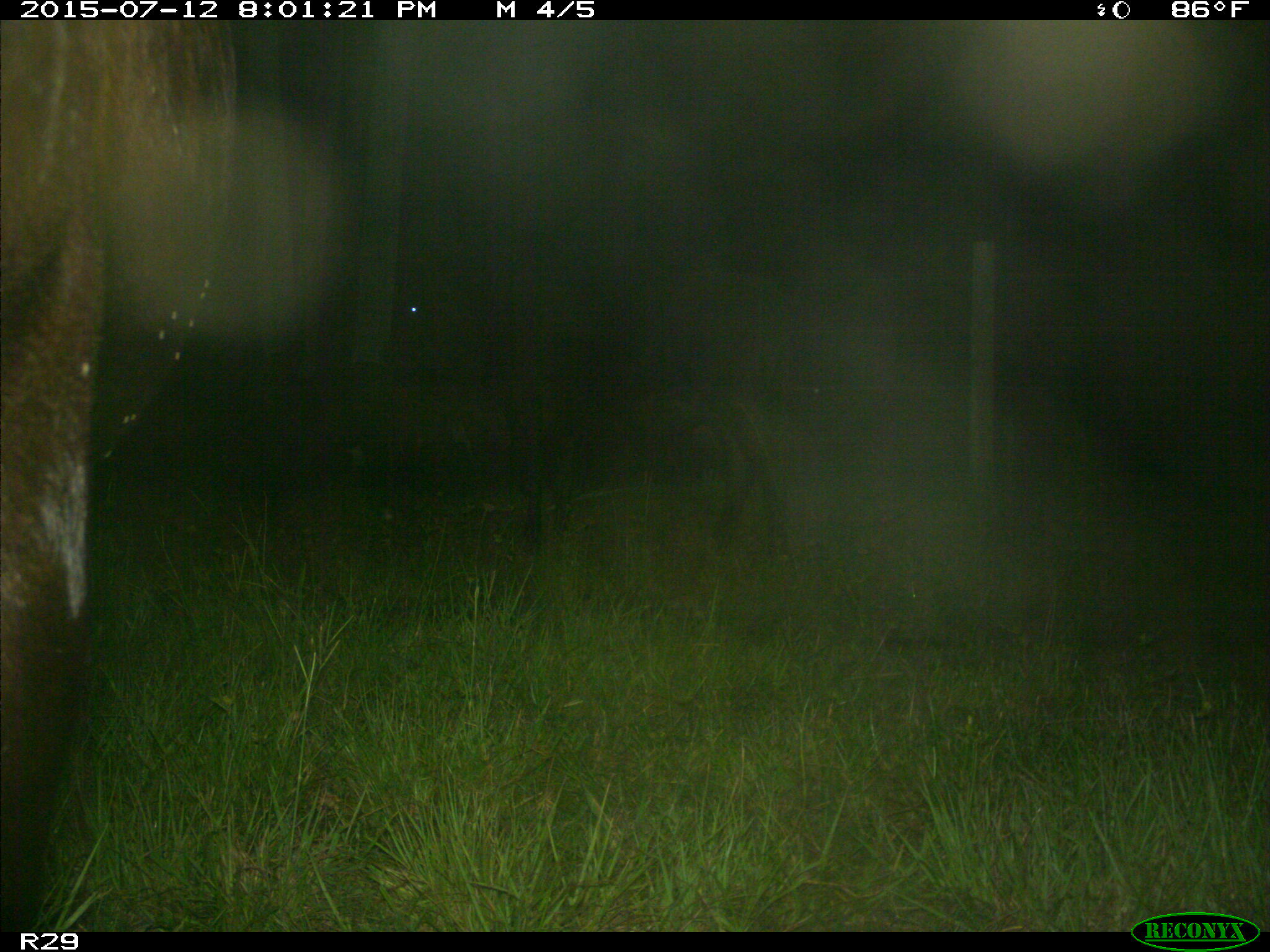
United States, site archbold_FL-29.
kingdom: Animalia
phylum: Chordata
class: Mammalia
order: Artiodactyla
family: Bovidae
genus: Bos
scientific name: Bos taurus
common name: domestic cow